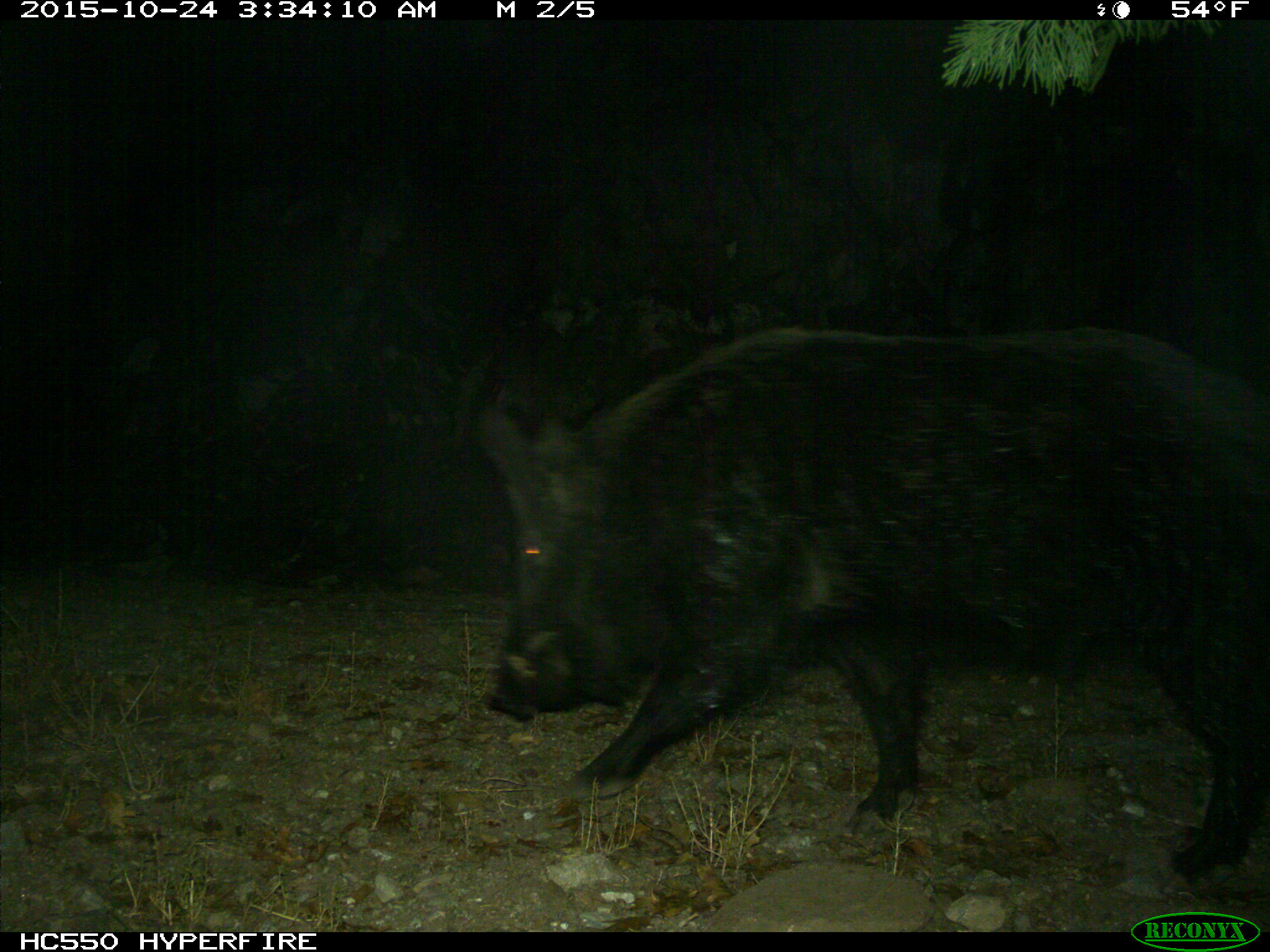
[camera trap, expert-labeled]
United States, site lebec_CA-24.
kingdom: Animalia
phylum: Chordata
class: Mammalia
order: Artiodactyla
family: Suidae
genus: Sus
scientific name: Sus scrofa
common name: wild boar